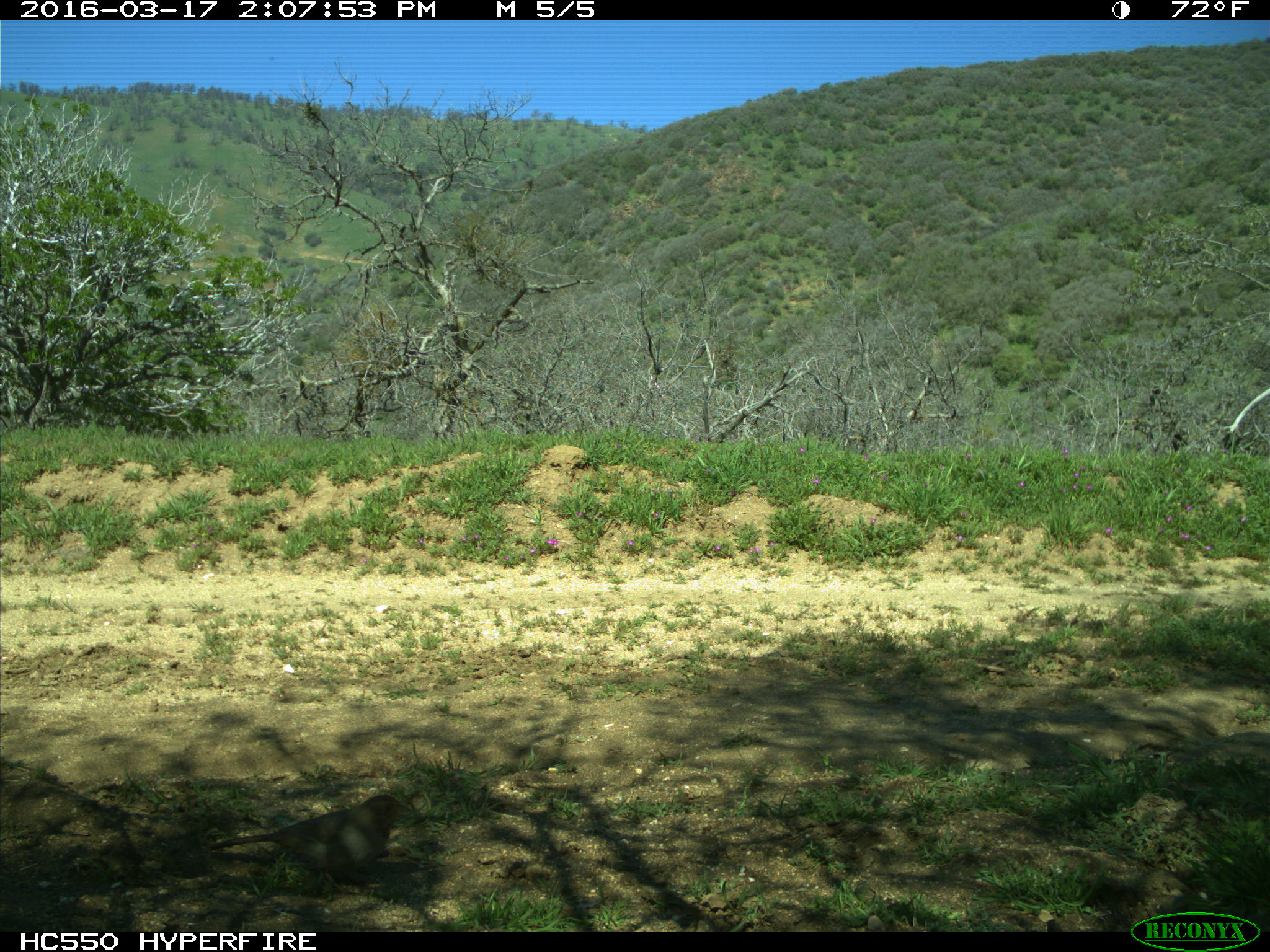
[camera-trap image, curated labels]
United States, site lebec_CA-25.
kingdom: Animalia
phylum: Chordata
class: Aves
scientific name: Aves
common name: birds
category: unidentified bird